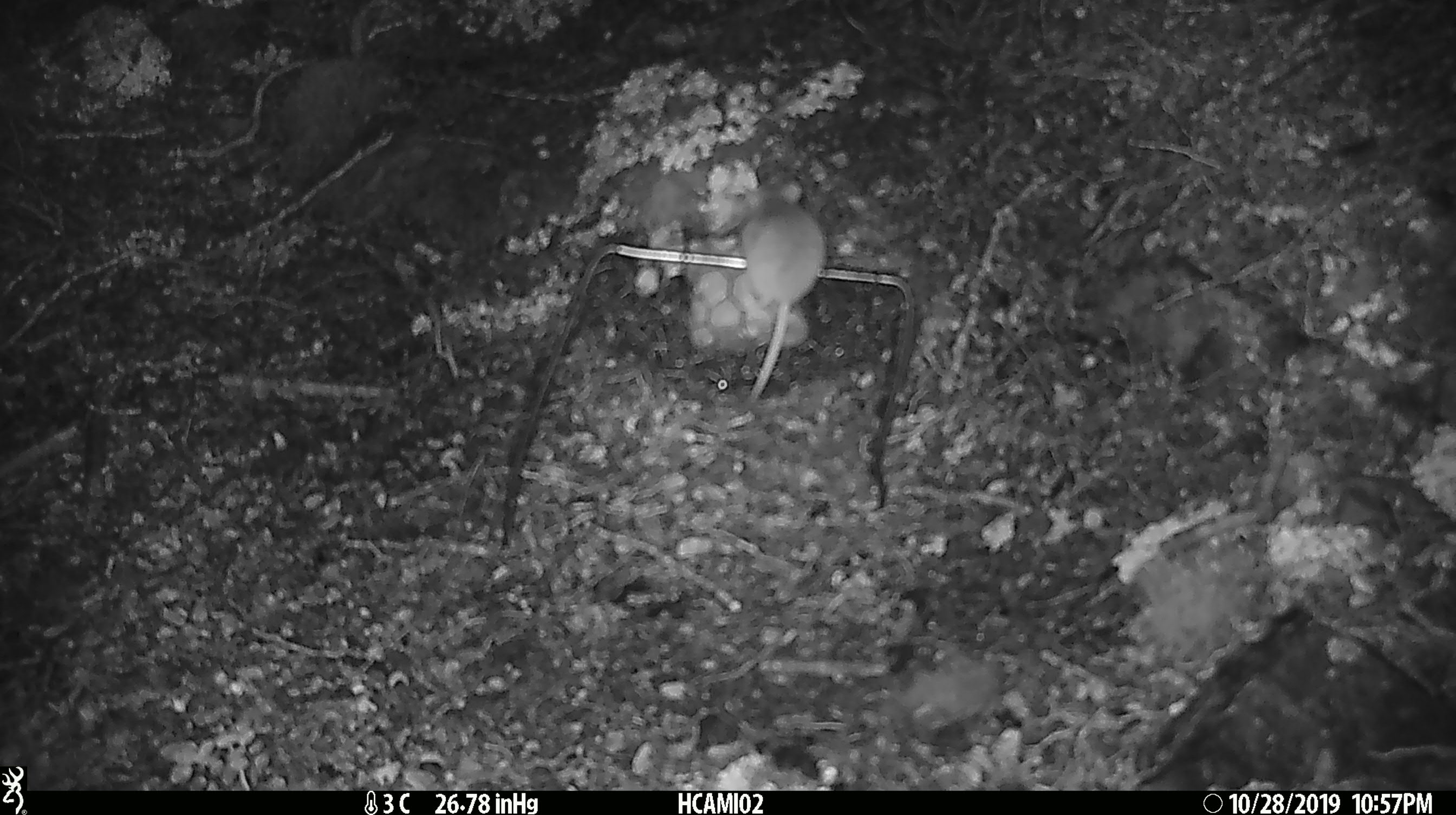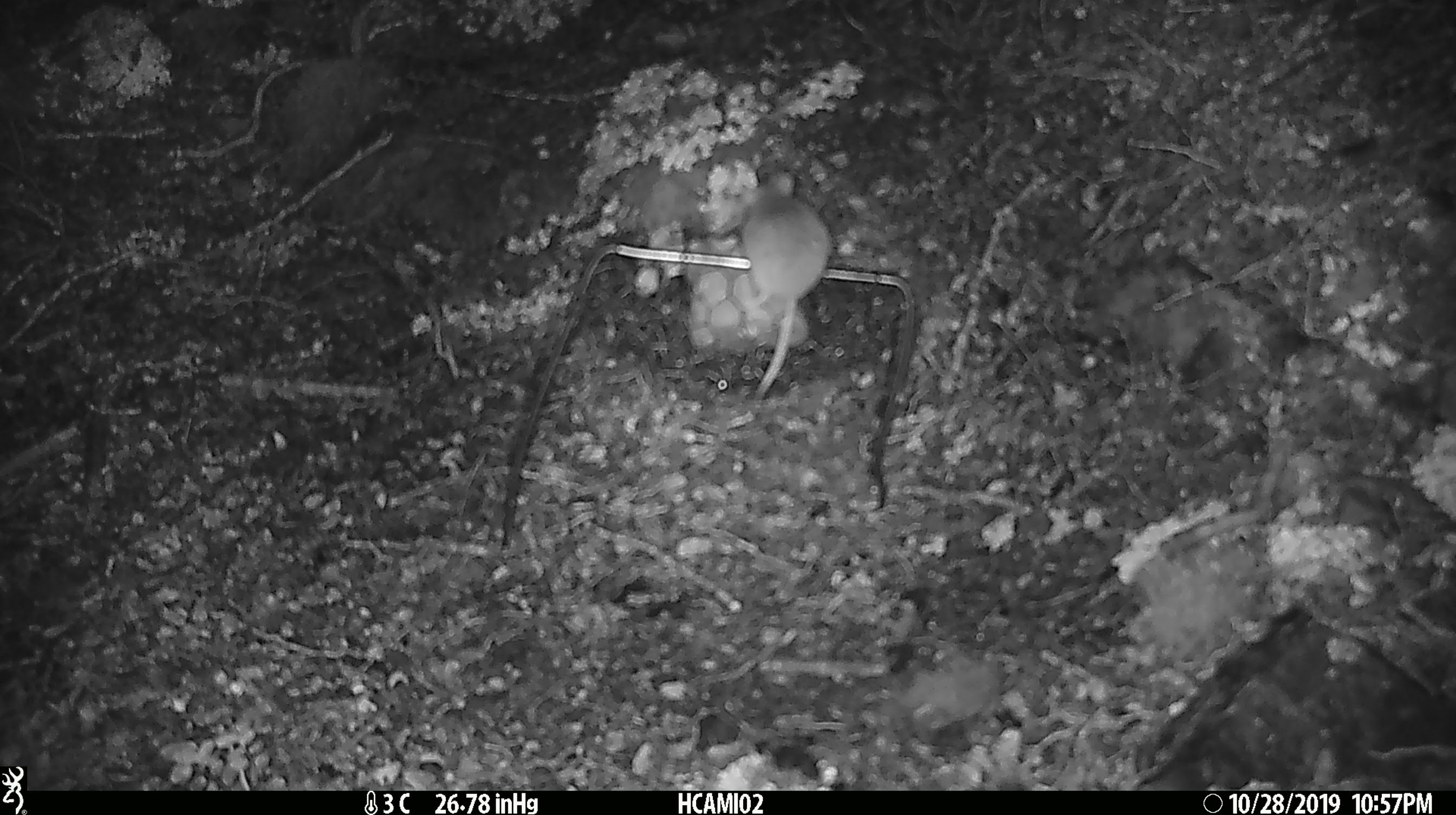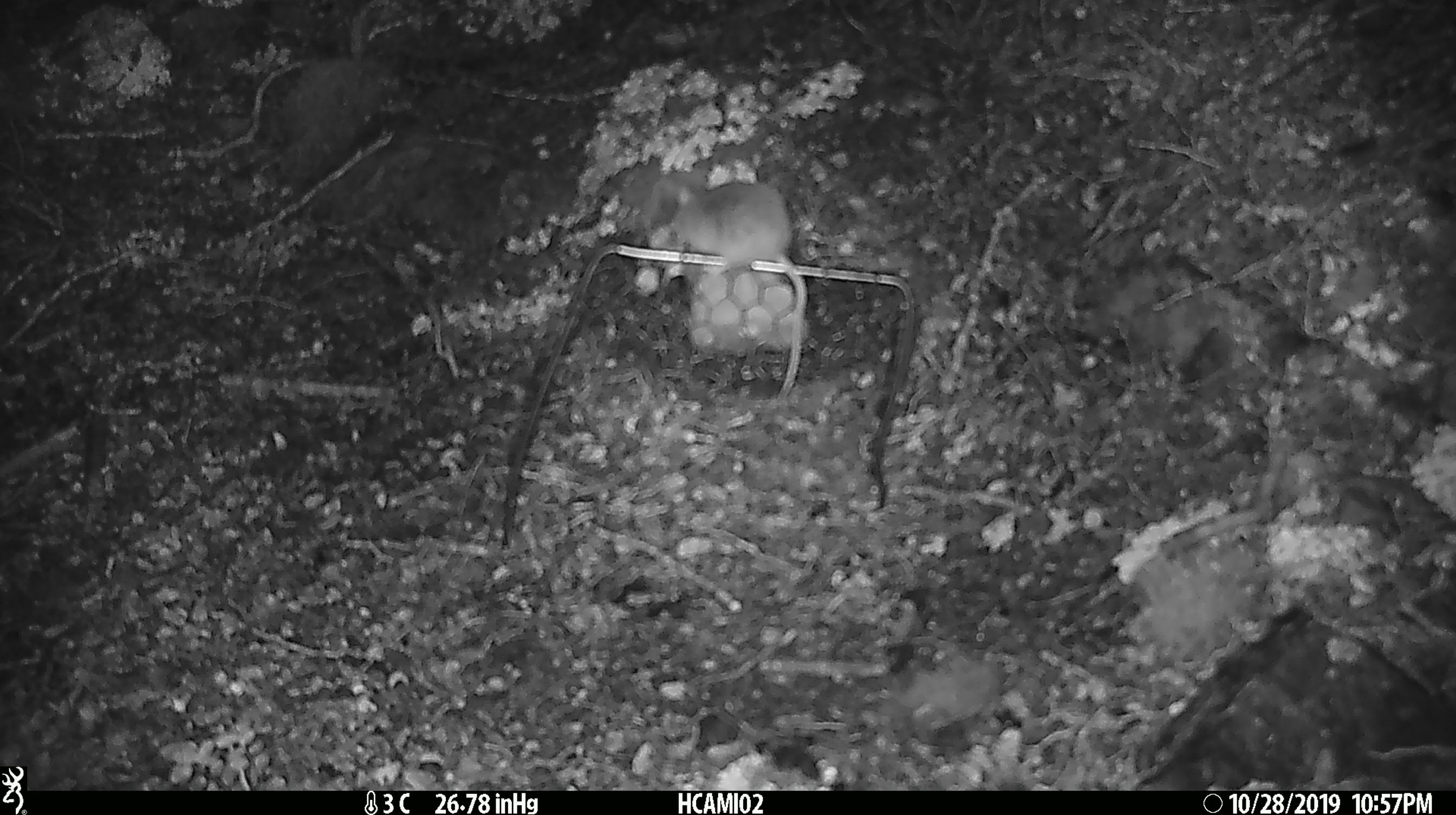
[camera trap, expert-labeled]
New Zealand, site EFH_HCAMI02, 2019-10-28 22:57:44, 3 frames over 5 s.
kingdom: Animalia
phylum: Chordata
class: Mammalia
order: Rodentia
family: Muridae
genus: Mus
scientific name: Mus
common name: mouse